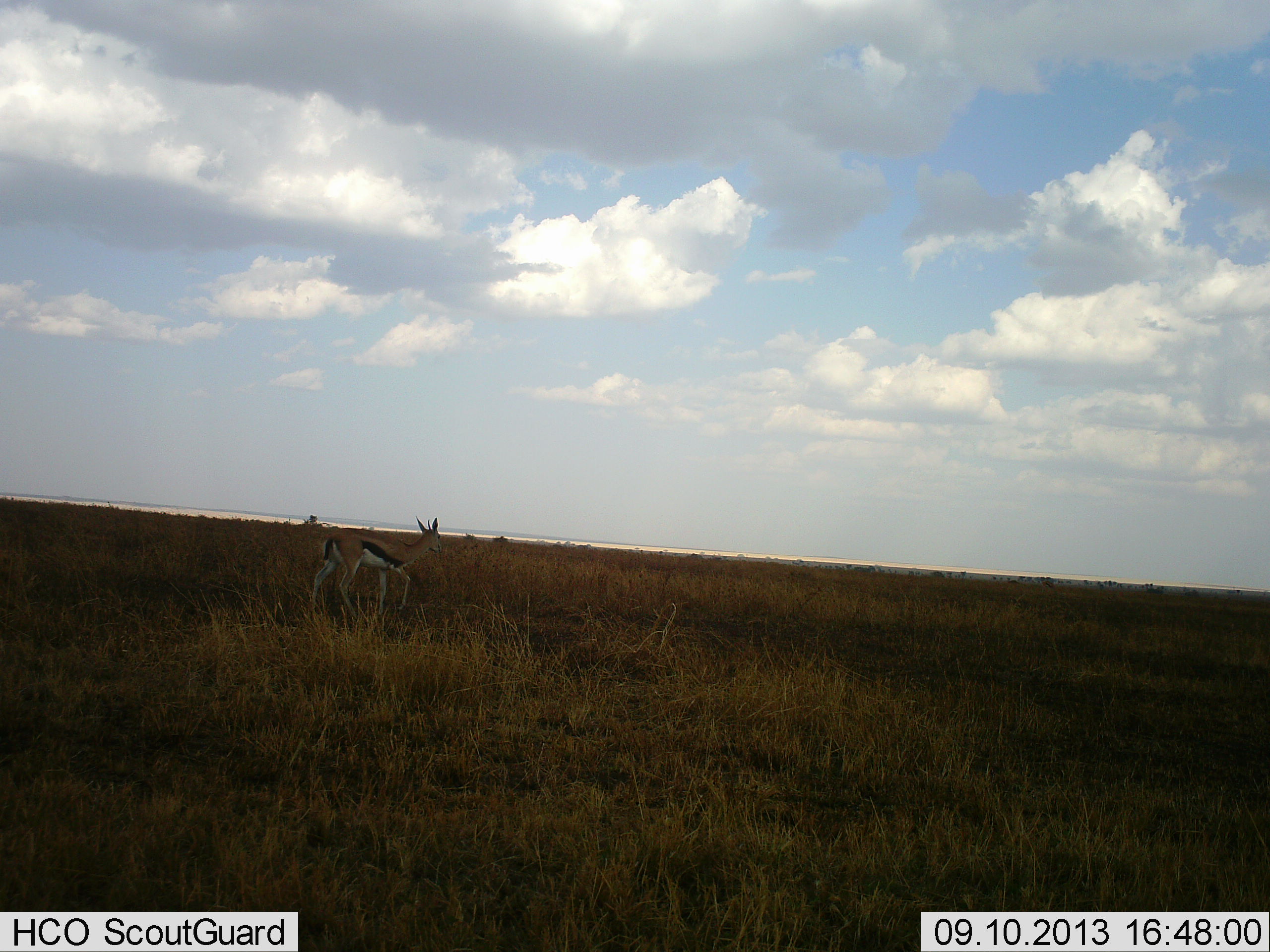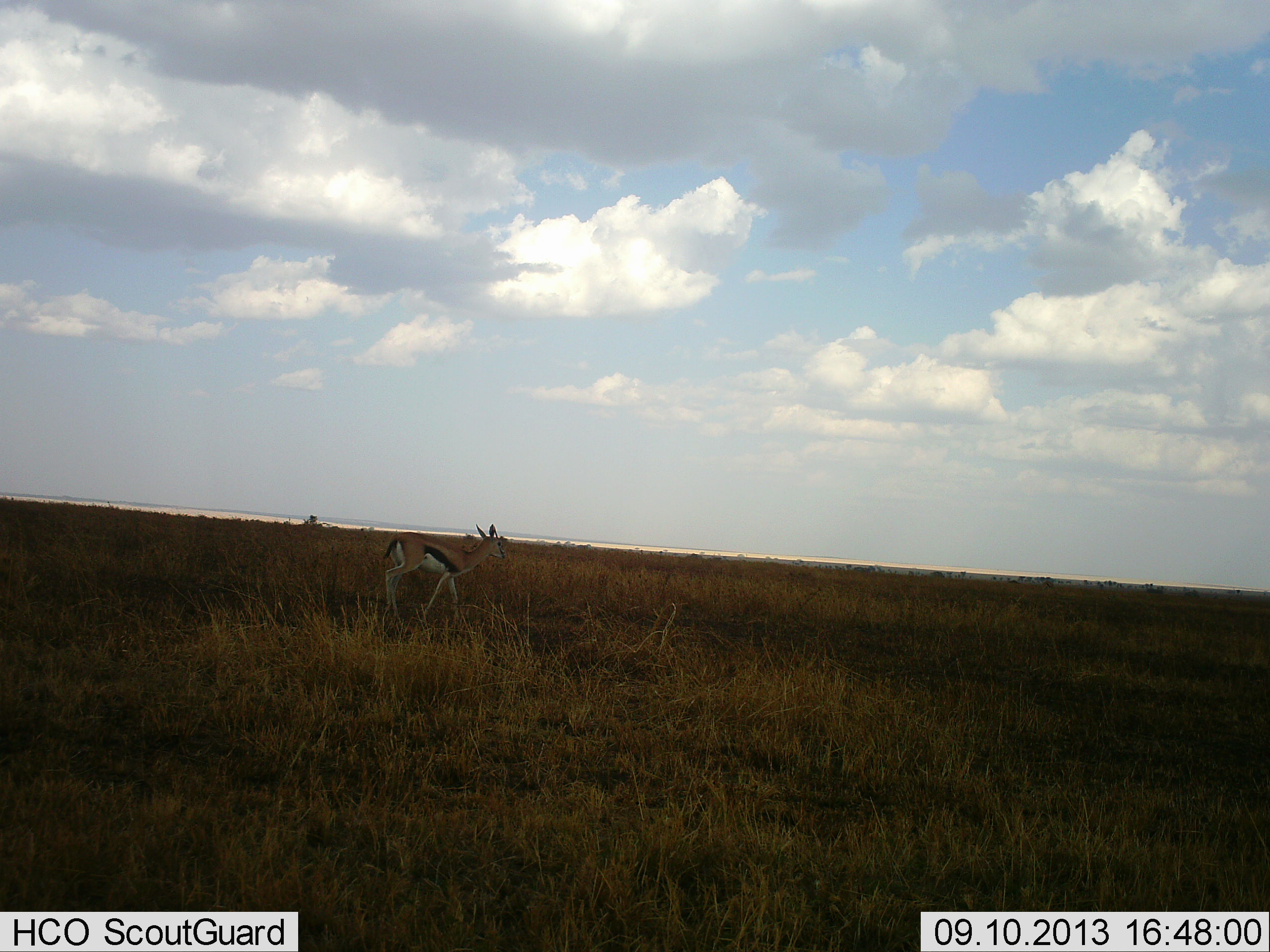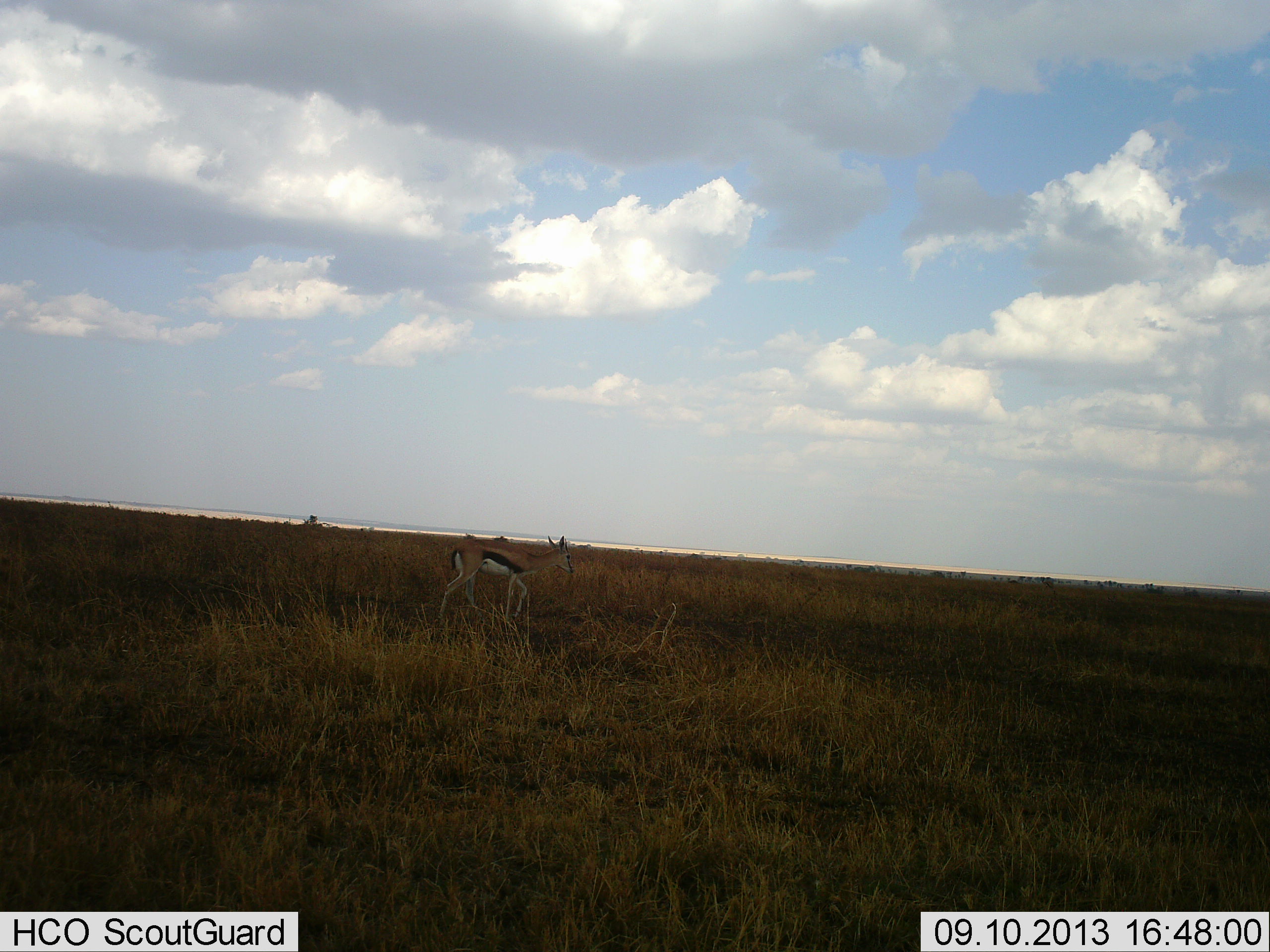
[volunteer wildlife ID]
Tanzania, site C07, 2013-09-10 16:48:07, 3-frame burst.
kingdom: Animalia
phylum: Chordata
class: Mammalia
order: Artiodactyla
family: Bovidae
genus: Eudorcas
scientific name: Eudorcas thomsonii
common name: thomson's gazelle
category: gazellethomsons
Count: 1.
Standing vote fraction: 0%.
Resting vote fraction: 0%.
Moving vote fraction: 100%.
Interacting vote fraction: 0%.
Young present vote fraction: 0%.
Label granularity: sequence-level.